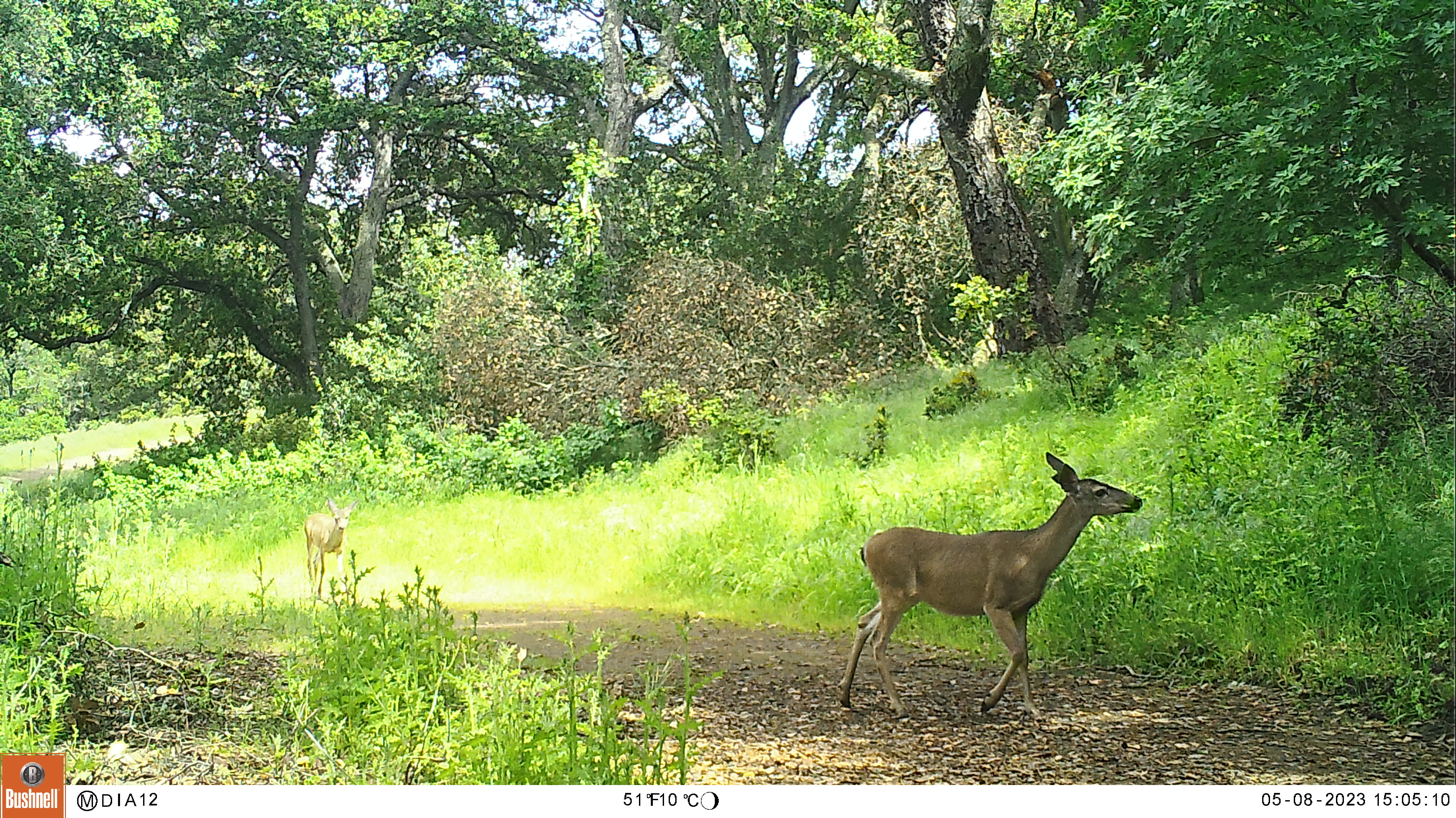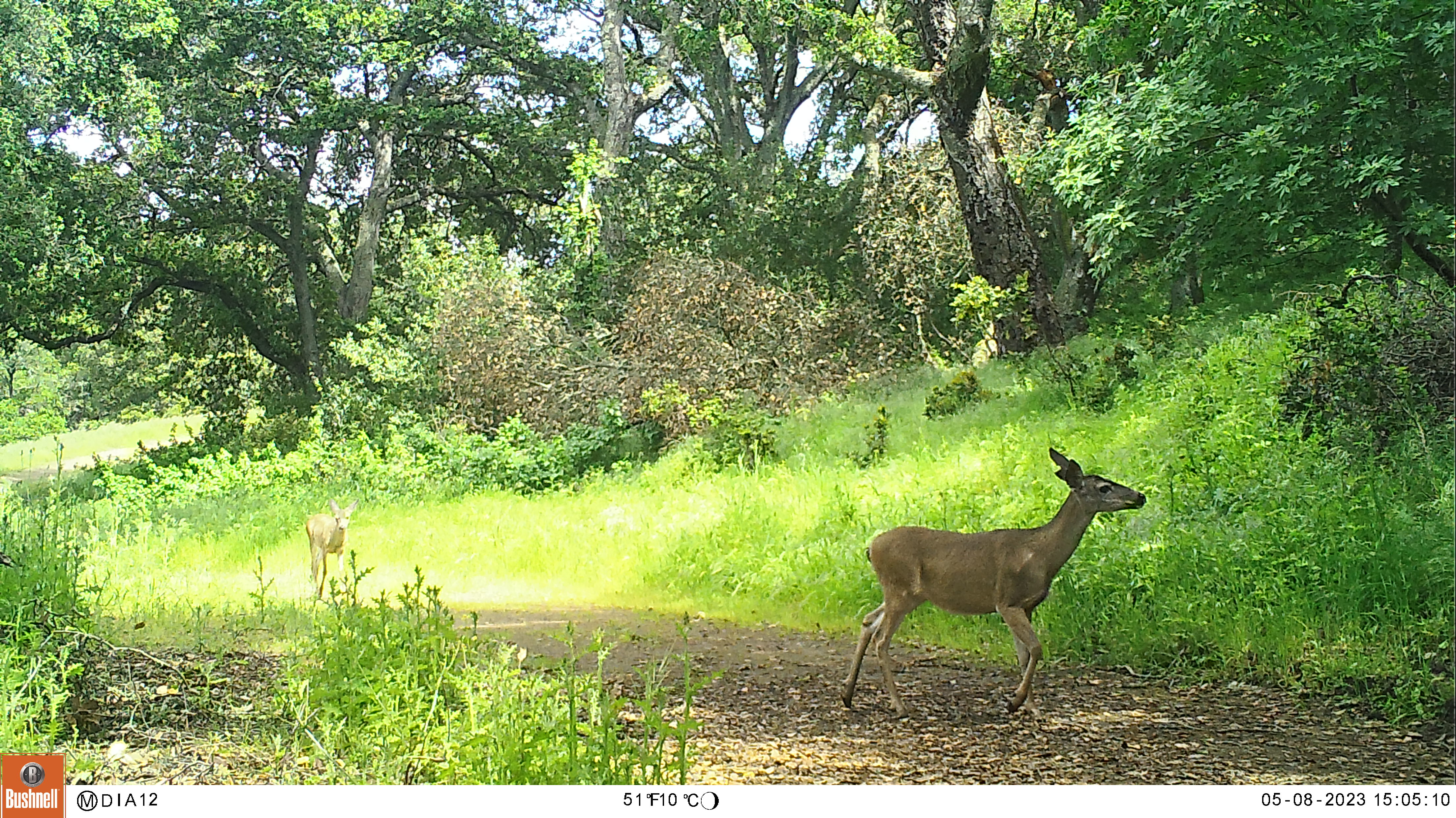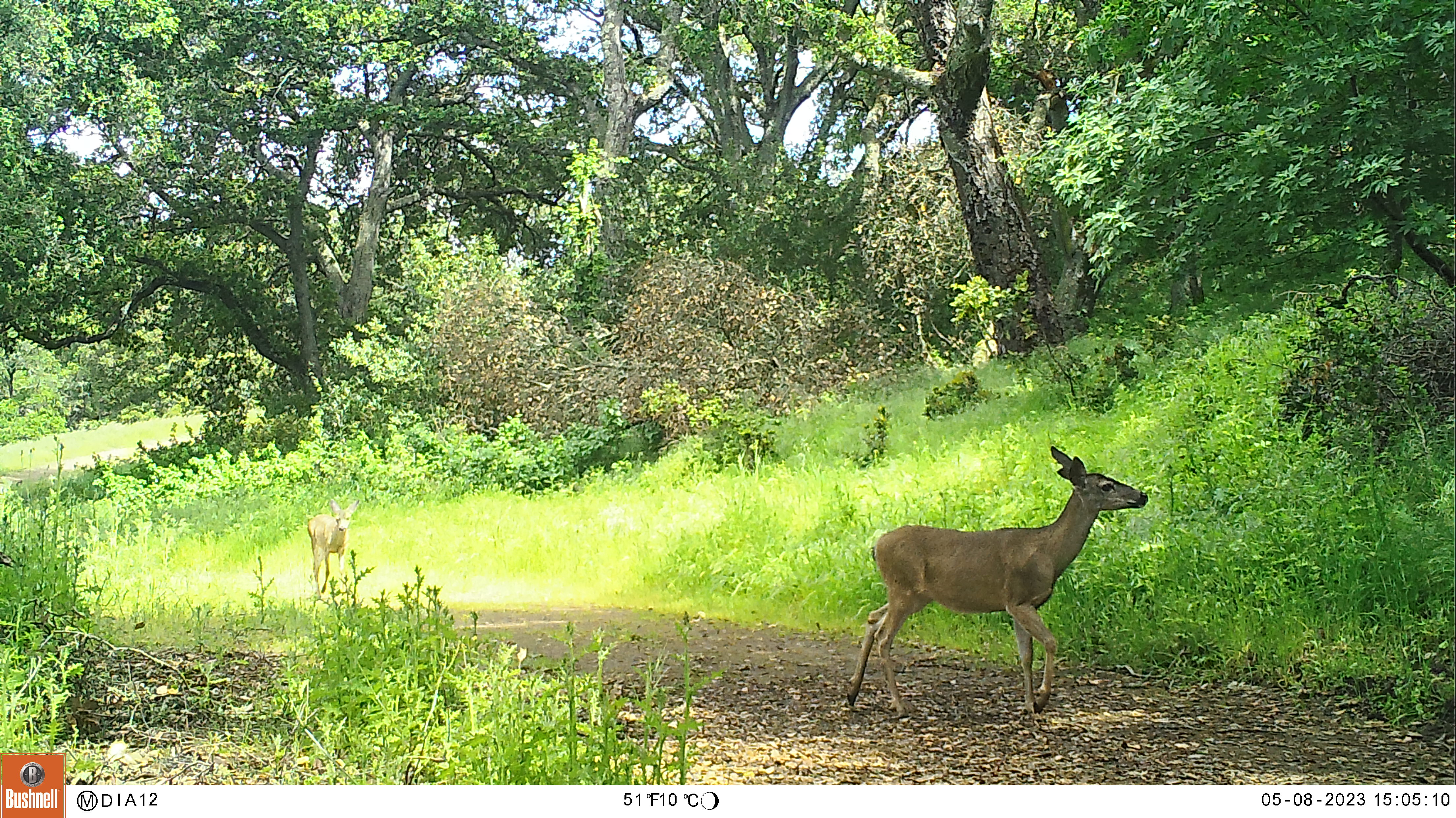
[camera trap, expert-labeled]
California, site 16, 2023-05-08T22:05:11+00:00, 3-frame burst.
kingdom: Animalia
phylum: Chordata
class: Mammalia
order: Artiodactyla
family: Cervidae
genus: Odocoileus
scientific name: Odocoileus hemionus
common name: mule deer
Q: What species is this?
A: Mule deer (Odocoileus hemionus).